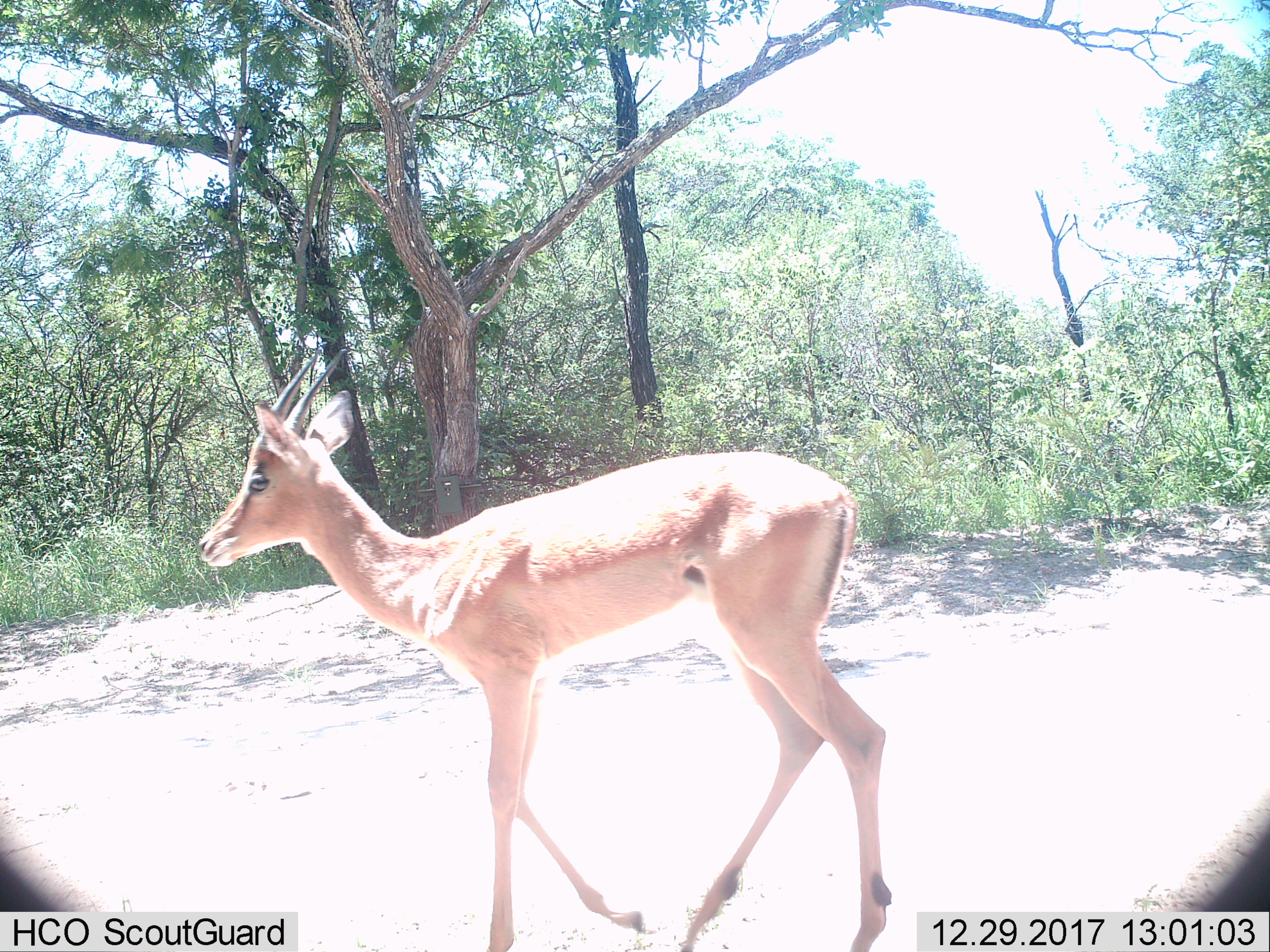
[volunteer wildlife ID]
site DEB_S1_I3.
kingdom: Animalia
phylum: Chordata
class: Mammalia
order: Artiodactyla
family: Bovidae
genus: Aepyceros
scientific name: Aepyceros melampus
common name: impala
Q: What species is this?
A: Impala (Aepyceros melampus).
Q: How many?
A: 1.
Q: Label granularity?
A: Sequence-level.